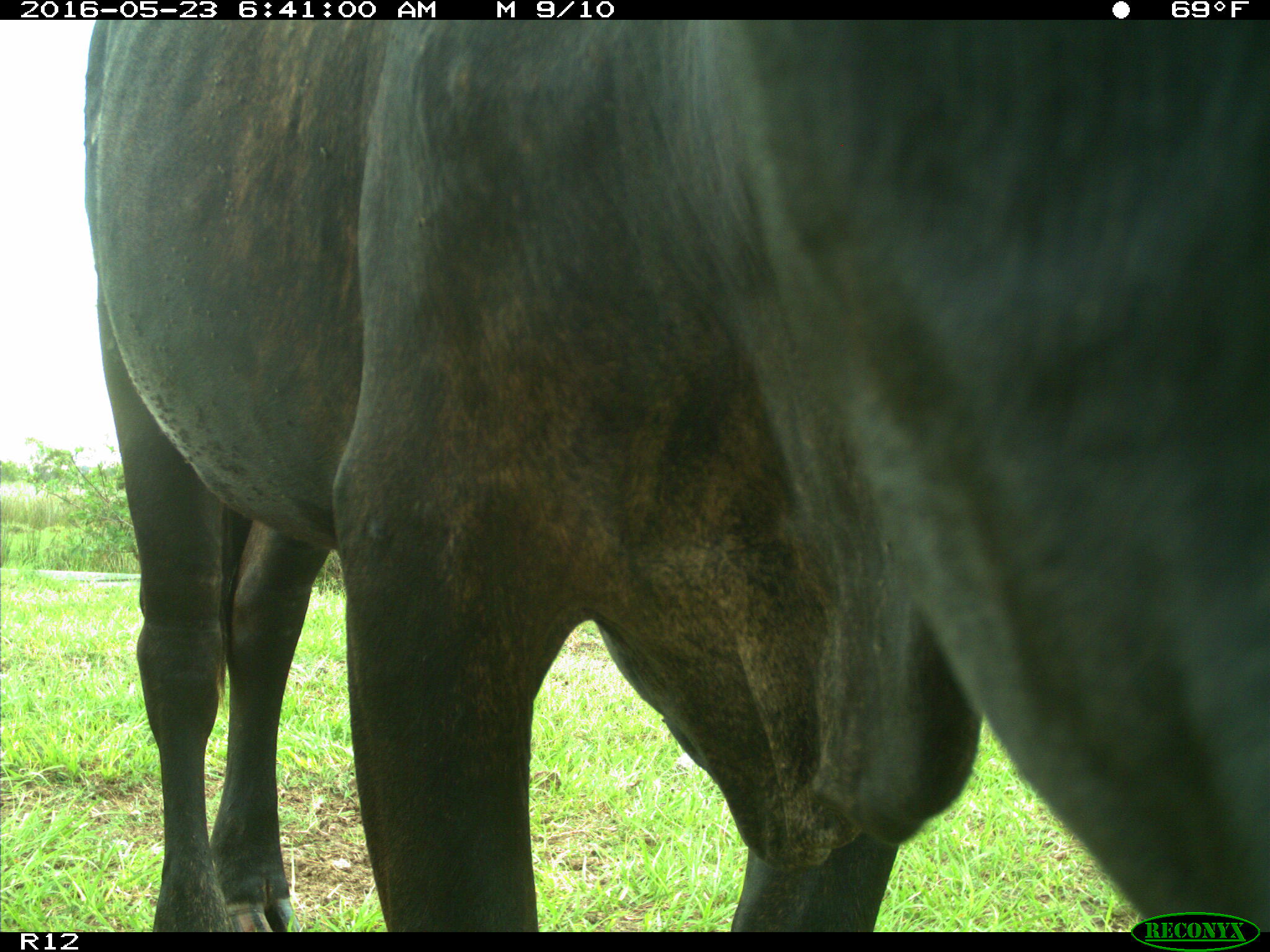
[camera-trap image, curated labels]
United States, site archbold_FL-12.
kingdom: Animalia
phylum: Chordata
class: Mammalia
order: Artiodactyla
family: Bovidae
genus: Bos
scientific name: Bos taurus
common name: domestic cow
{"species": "Bos taurus (domestic cow)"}